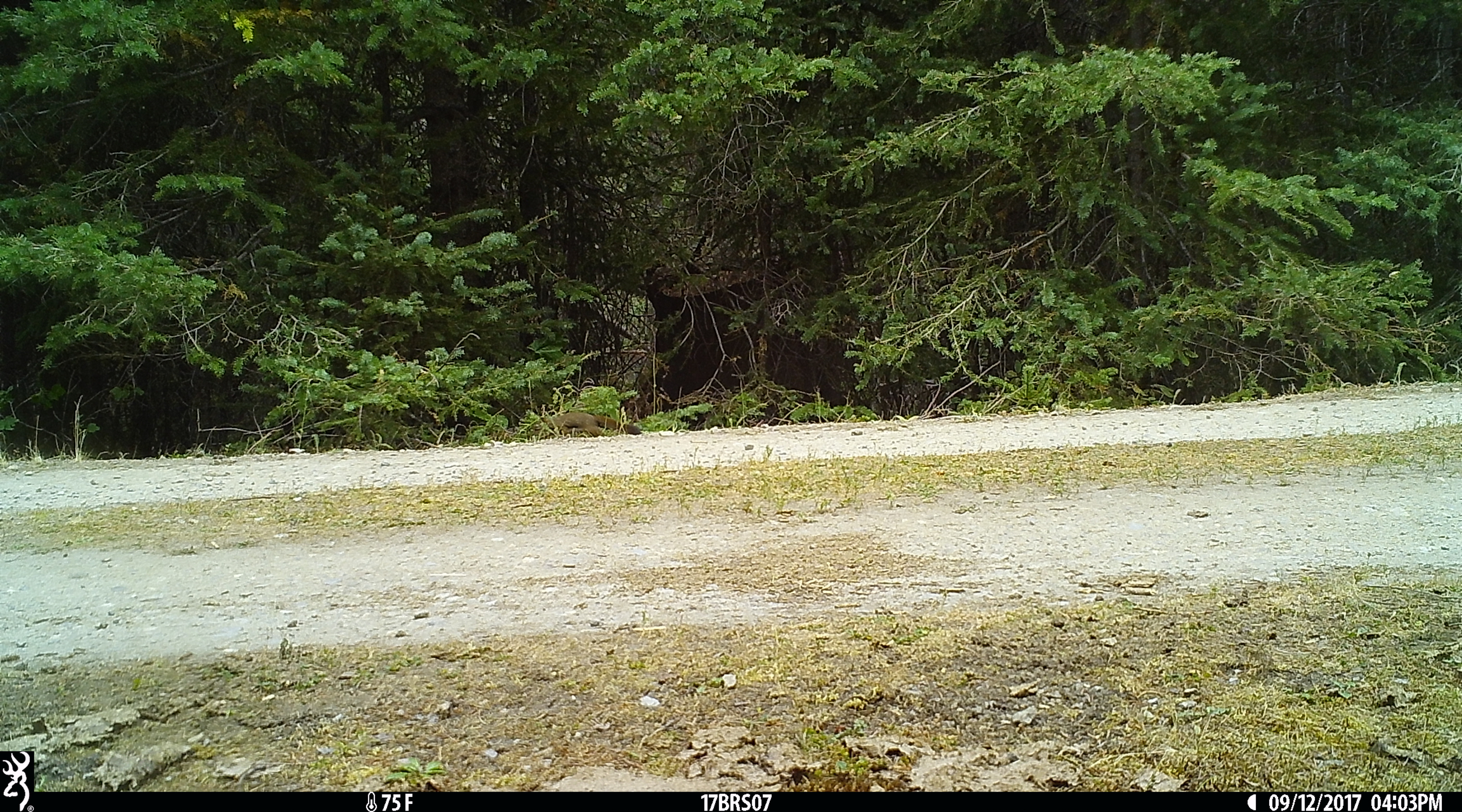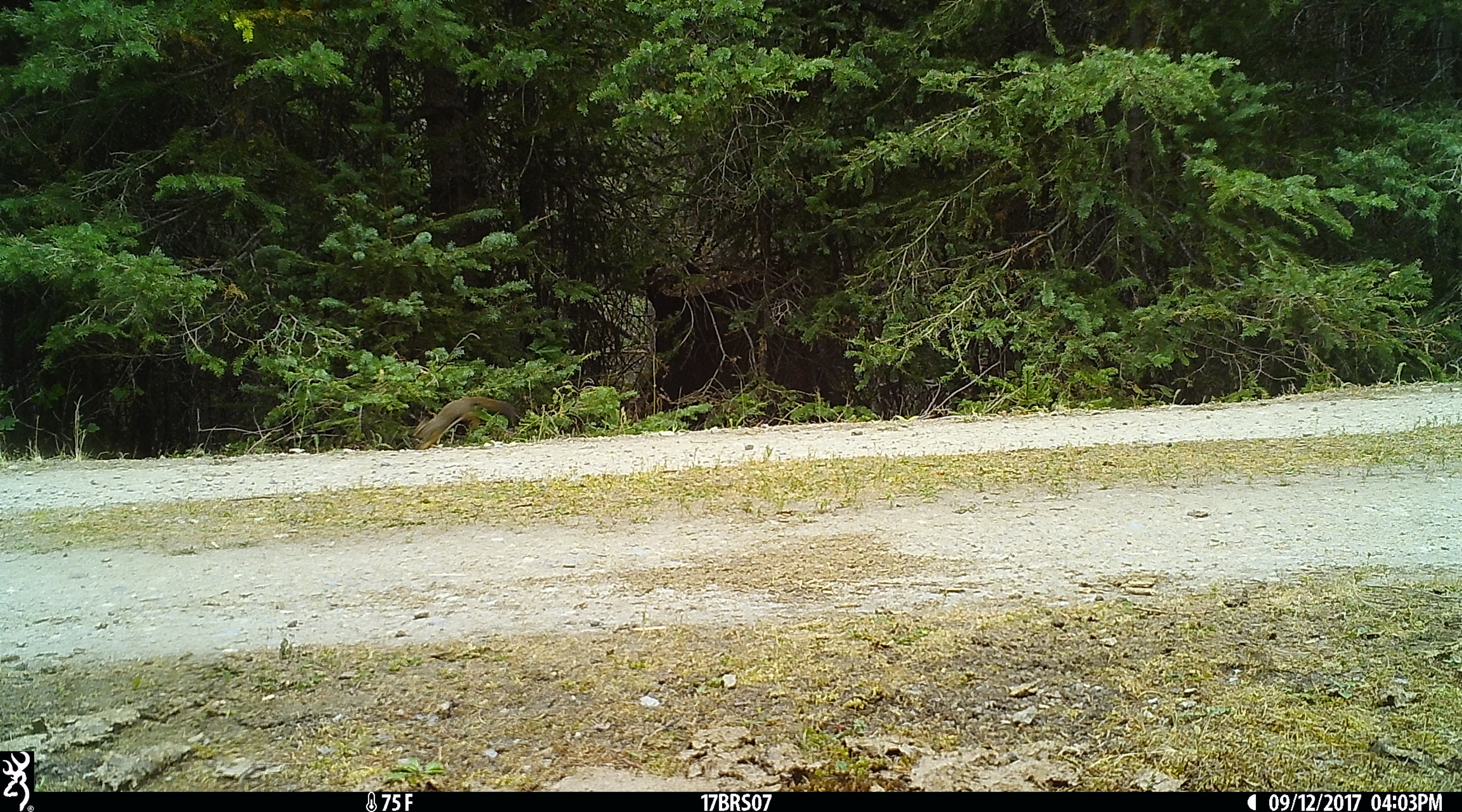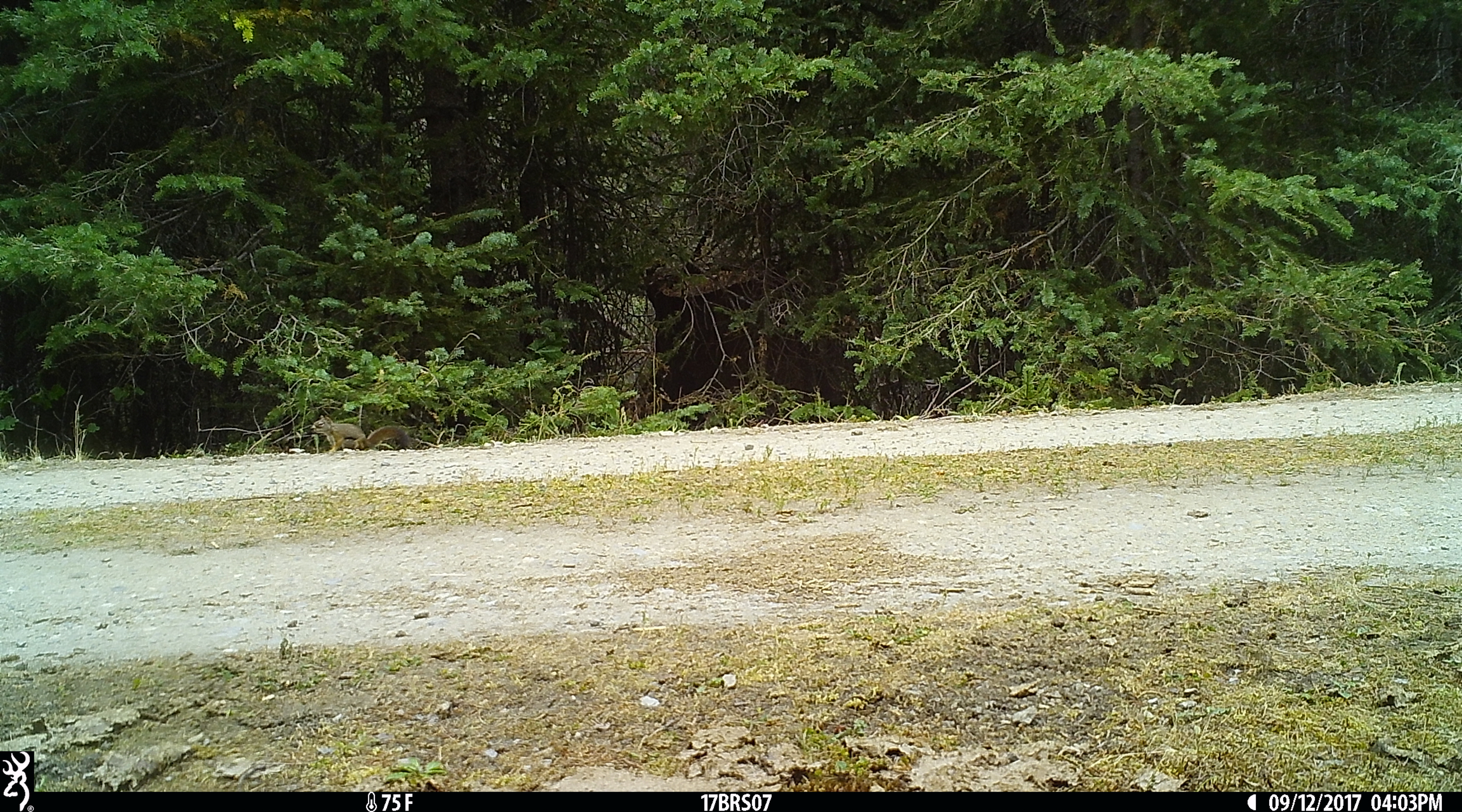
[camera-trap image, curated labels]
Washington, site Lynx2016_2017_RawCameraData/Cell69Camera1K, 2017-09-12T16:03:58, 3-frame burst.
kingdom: Animalia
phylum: Chordata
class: Mammalia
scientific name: Mammalia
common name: small mammal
Small mammal (Mammalia). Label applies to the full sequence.